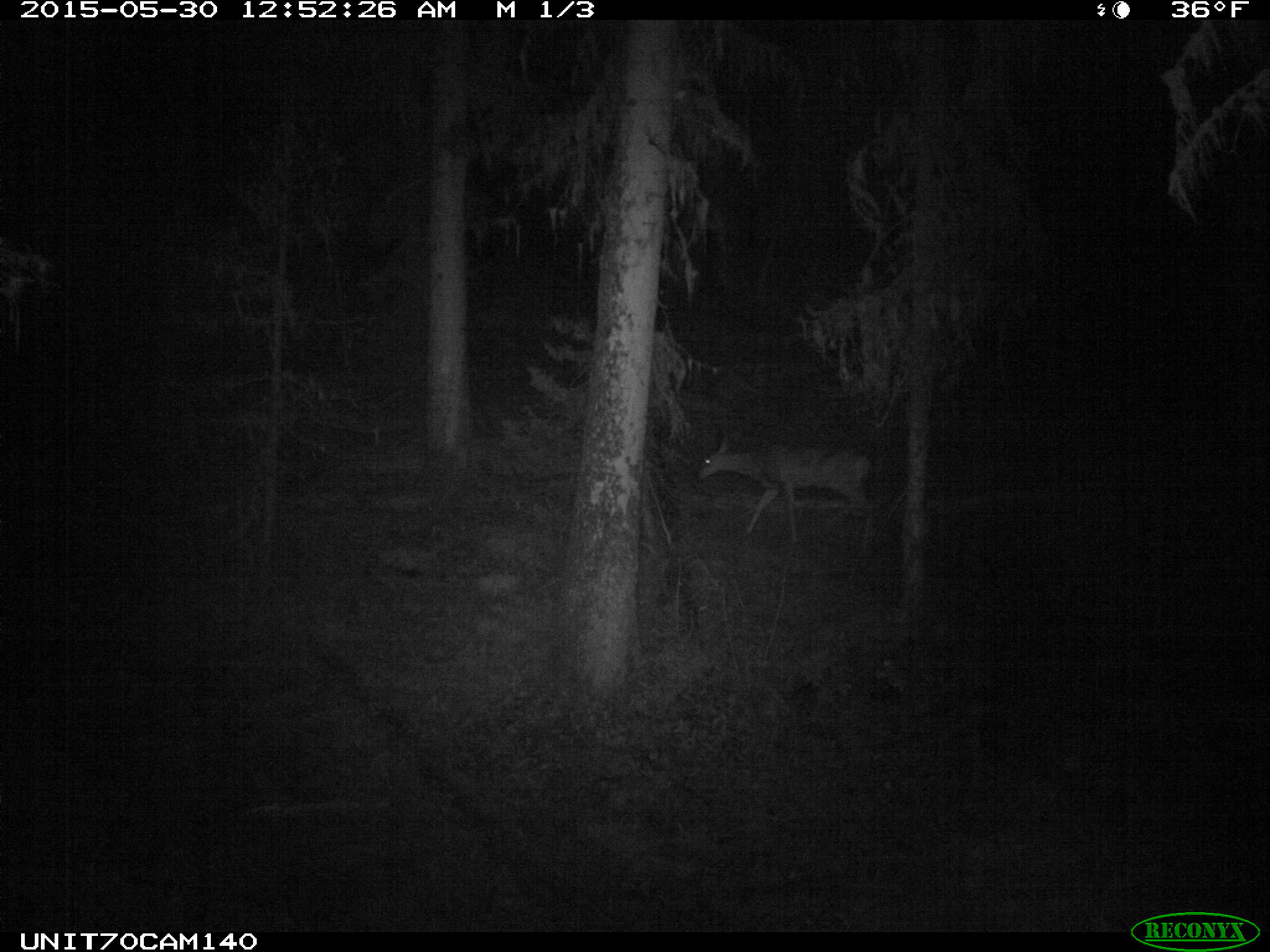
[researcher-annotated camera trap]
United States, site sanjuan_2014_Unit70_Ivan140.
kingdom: Animalia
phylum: Chordata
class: Mammalia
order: Artiodactyla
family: Cervidae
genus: Odocoileus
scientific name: Odocoileus hemionus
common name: mule deer